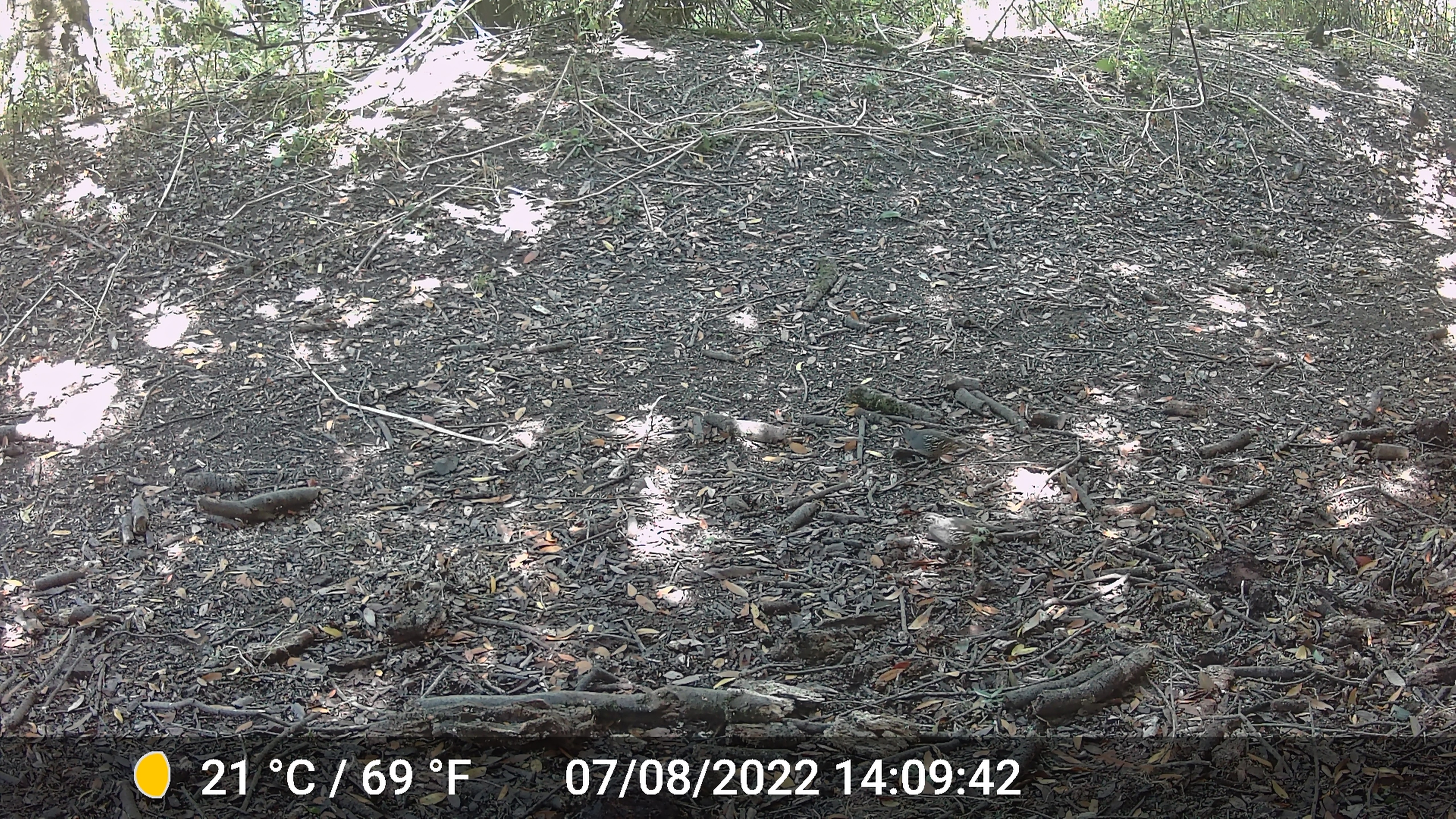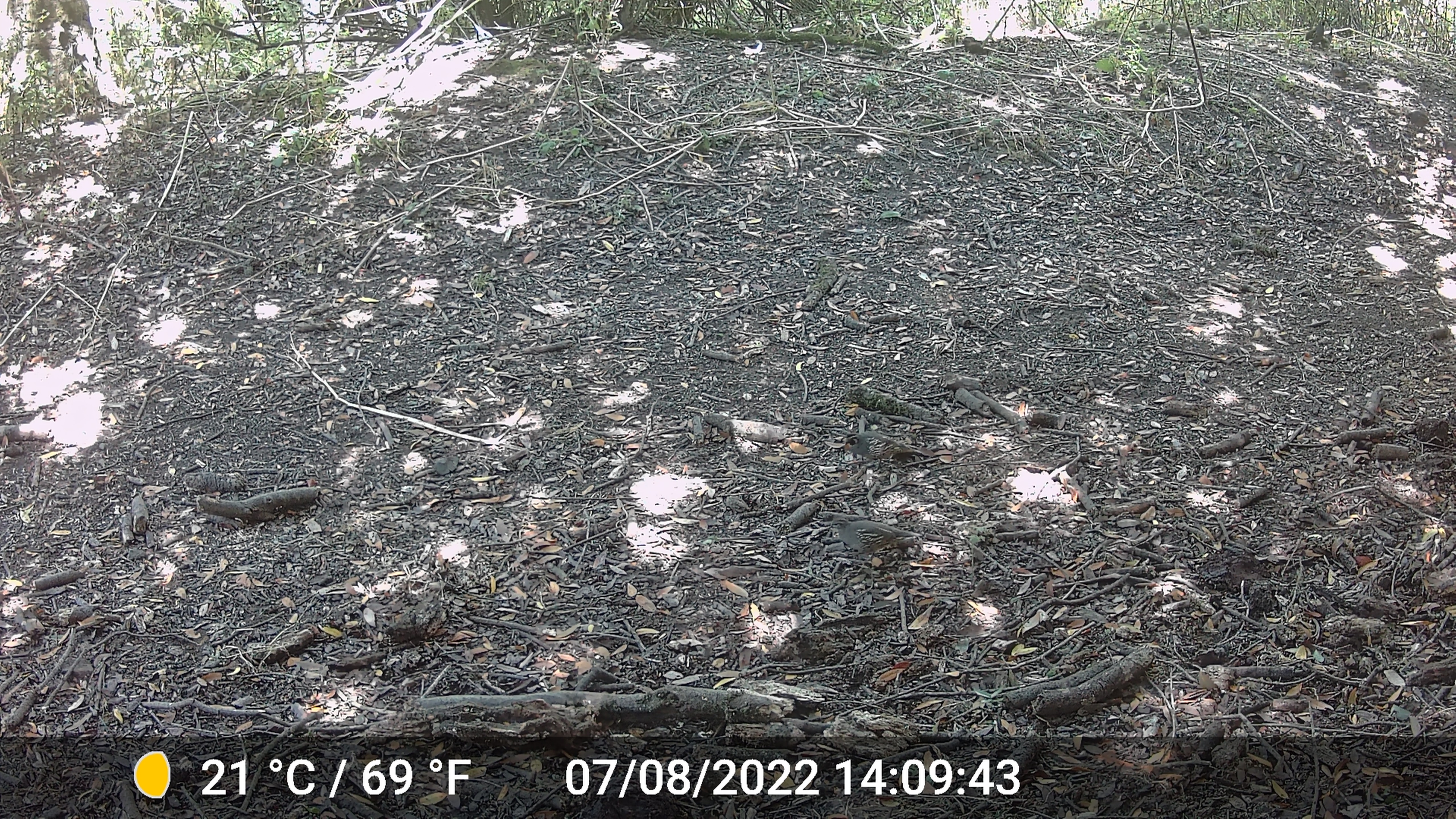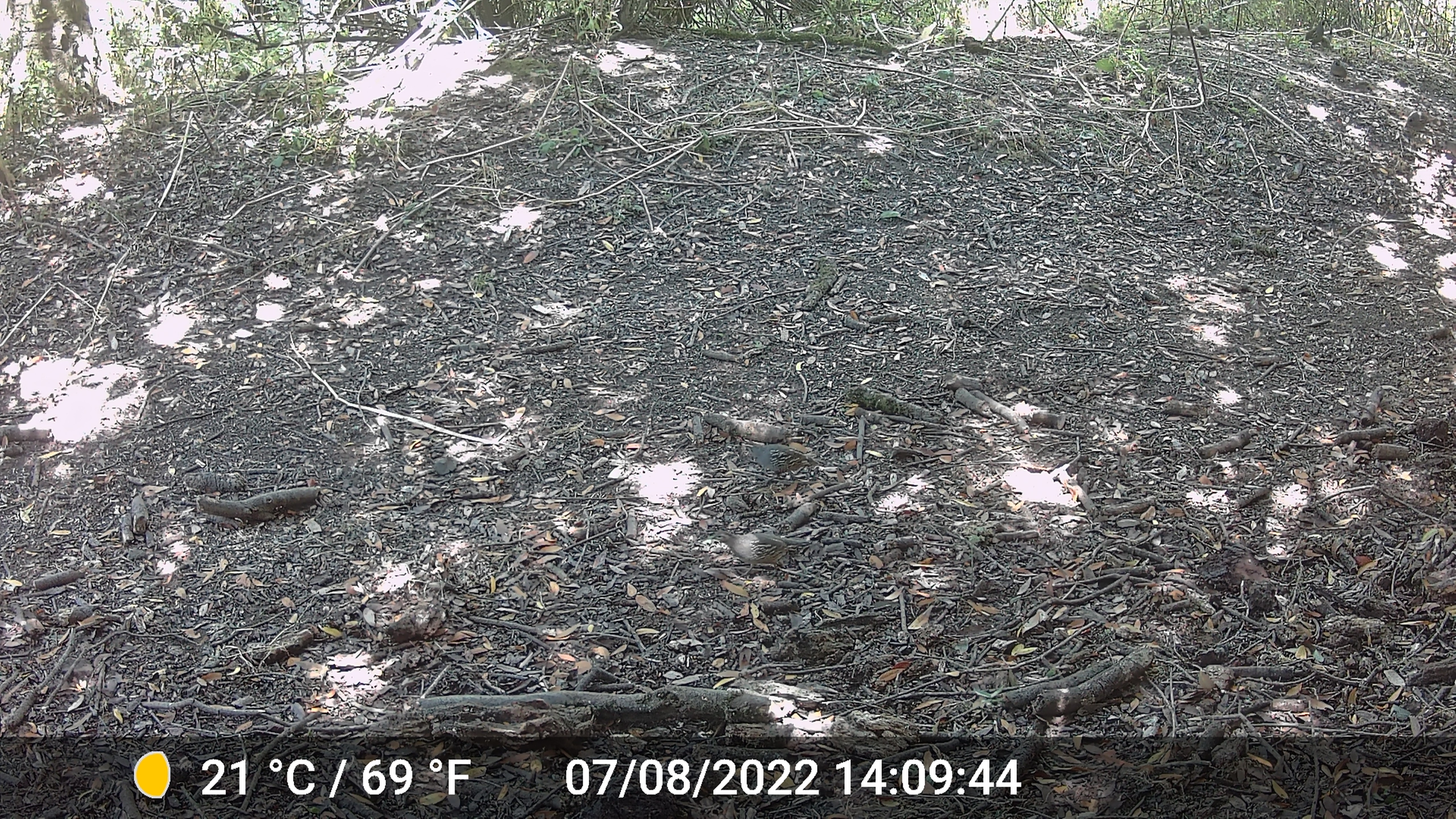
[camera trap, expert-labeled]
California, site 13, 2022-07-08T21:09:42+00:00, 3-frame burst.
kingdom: Animalia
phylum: Chordata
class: Aves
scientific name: Aves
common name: bird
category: unknown bird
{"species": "unknown bird (bird) (Aves)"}